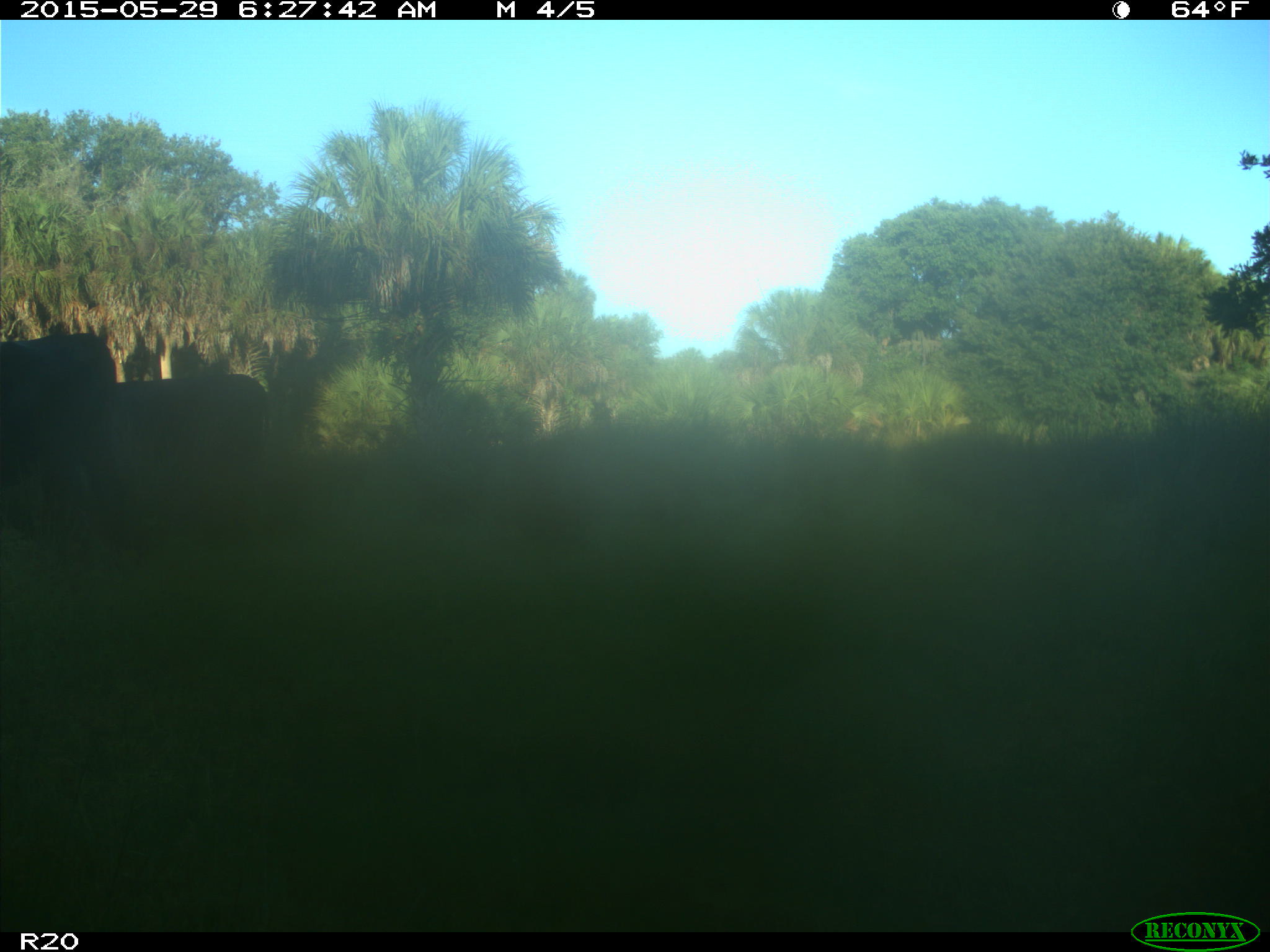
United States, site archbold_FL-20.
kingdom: Animalia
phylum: Chordata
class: Mammalia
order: Artiodactyla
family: Bovidae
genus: Bos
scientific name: Bos taurus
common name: domestic cow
Bos taurus (domestic cow).